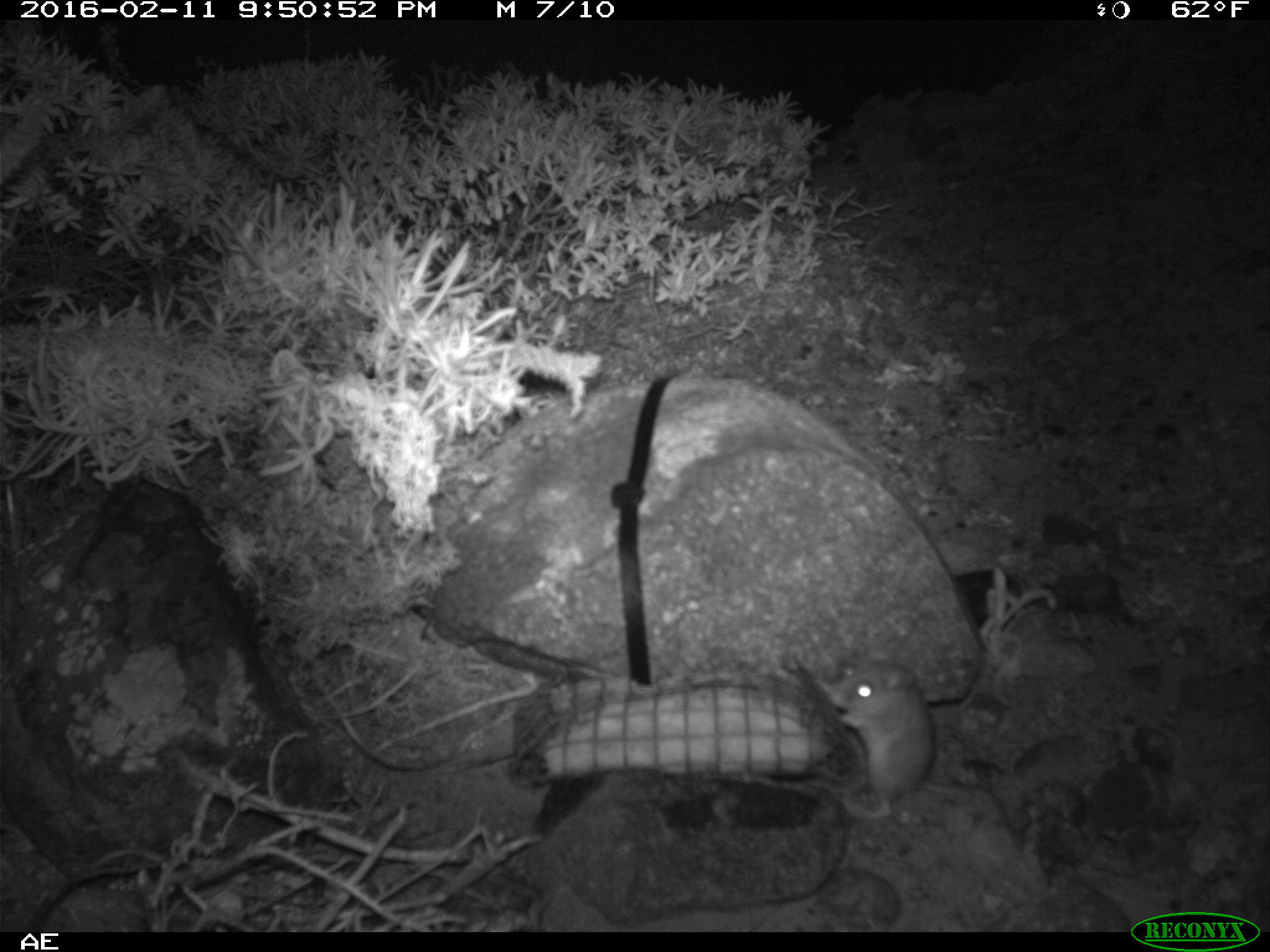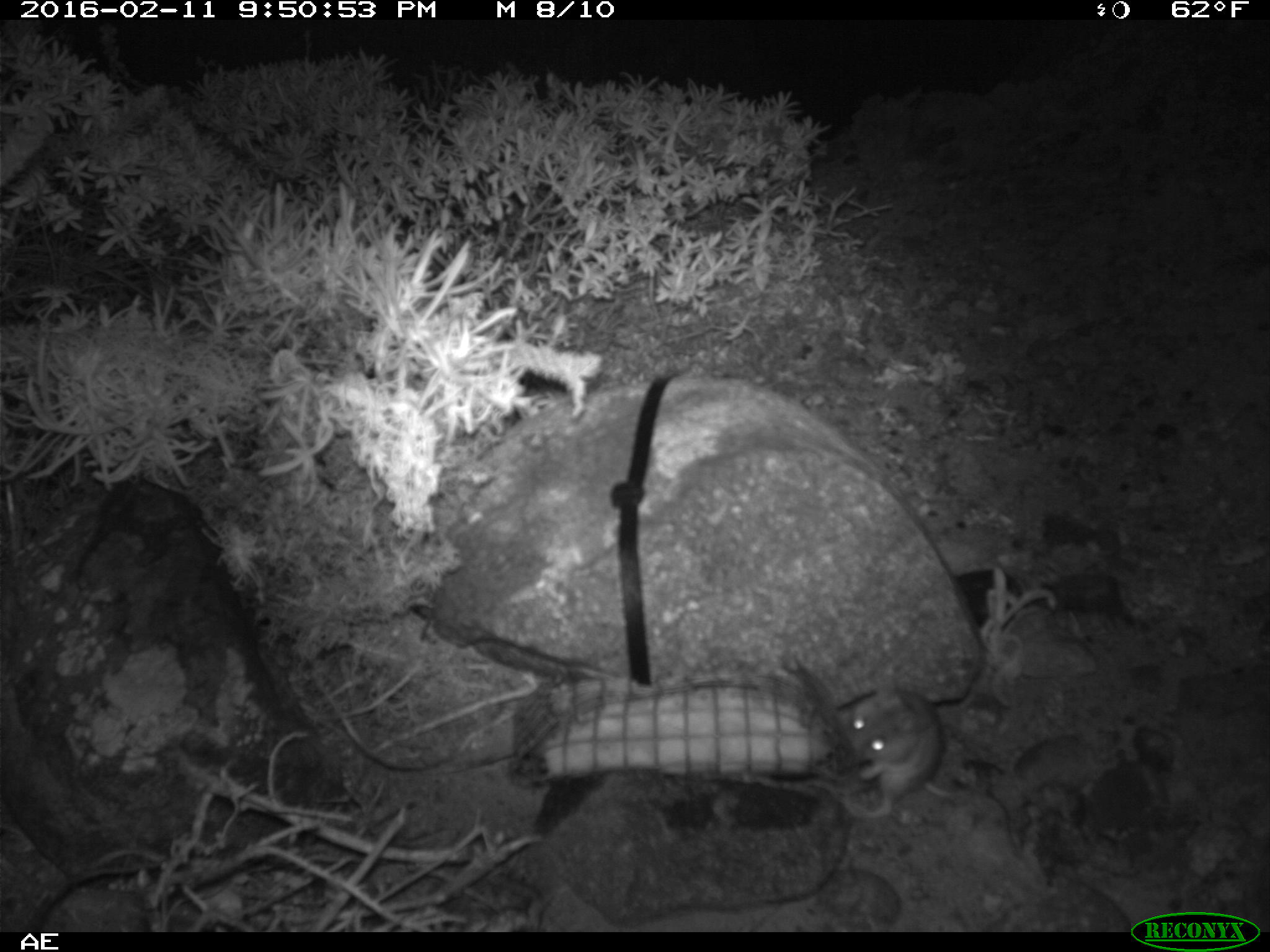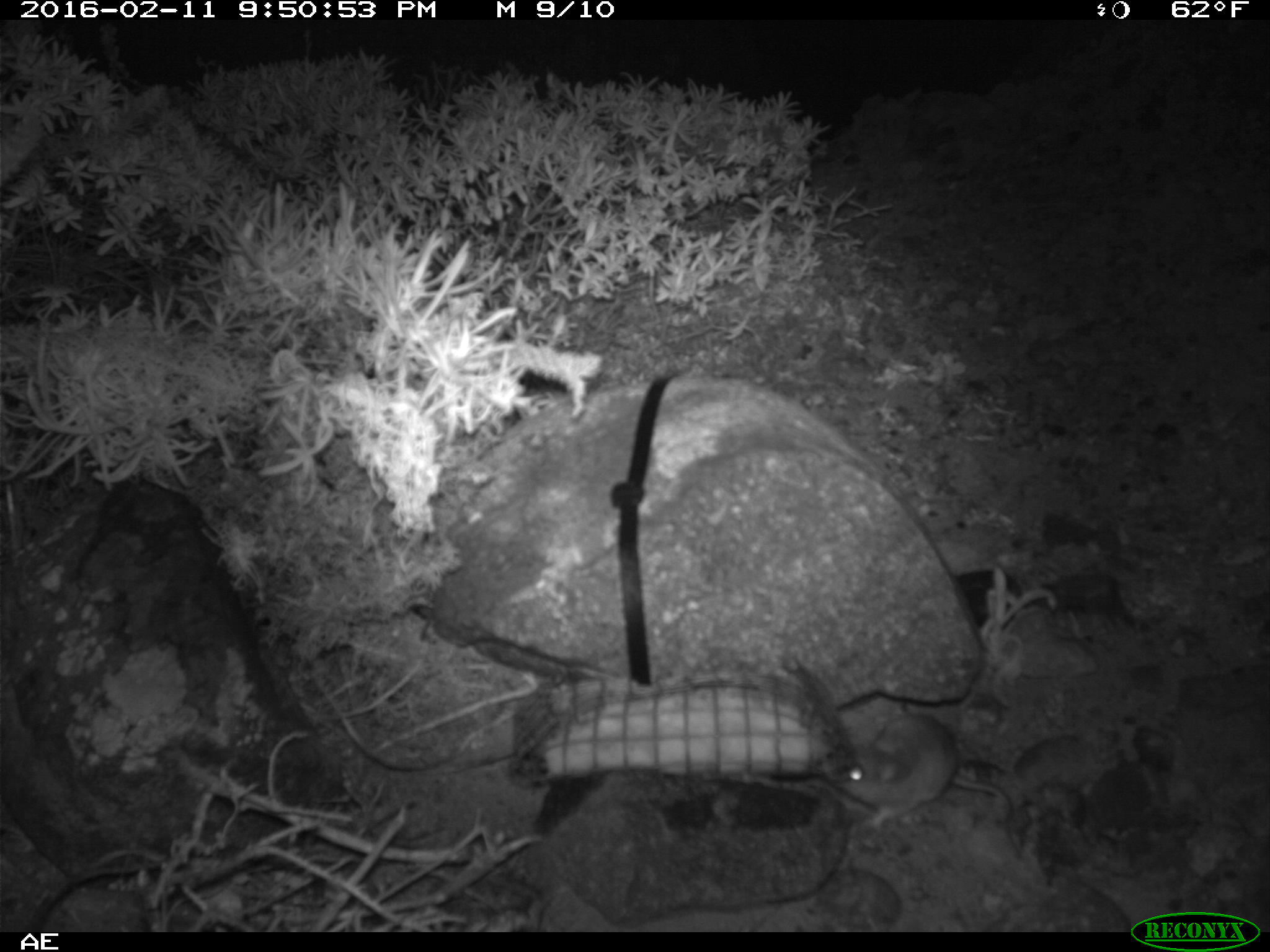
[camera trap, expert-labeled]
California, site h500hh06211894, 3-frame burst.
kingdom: Animalia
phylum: Chordata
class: Mammalia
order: Rodentia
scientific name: Rodentia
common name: rodent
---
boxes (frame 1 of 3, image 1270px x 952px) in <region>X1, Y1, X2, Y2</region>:
rodent: <region>816, 653, 974, 818</region>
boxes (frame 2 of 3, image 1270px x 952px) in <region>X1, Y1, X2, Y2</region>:
rodent: <region>838, 675, 1045, 884</region>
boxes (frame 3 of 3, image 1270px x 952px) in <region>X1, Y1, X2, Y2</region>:
rodent: <region>829, 713, 1026, 863</region>